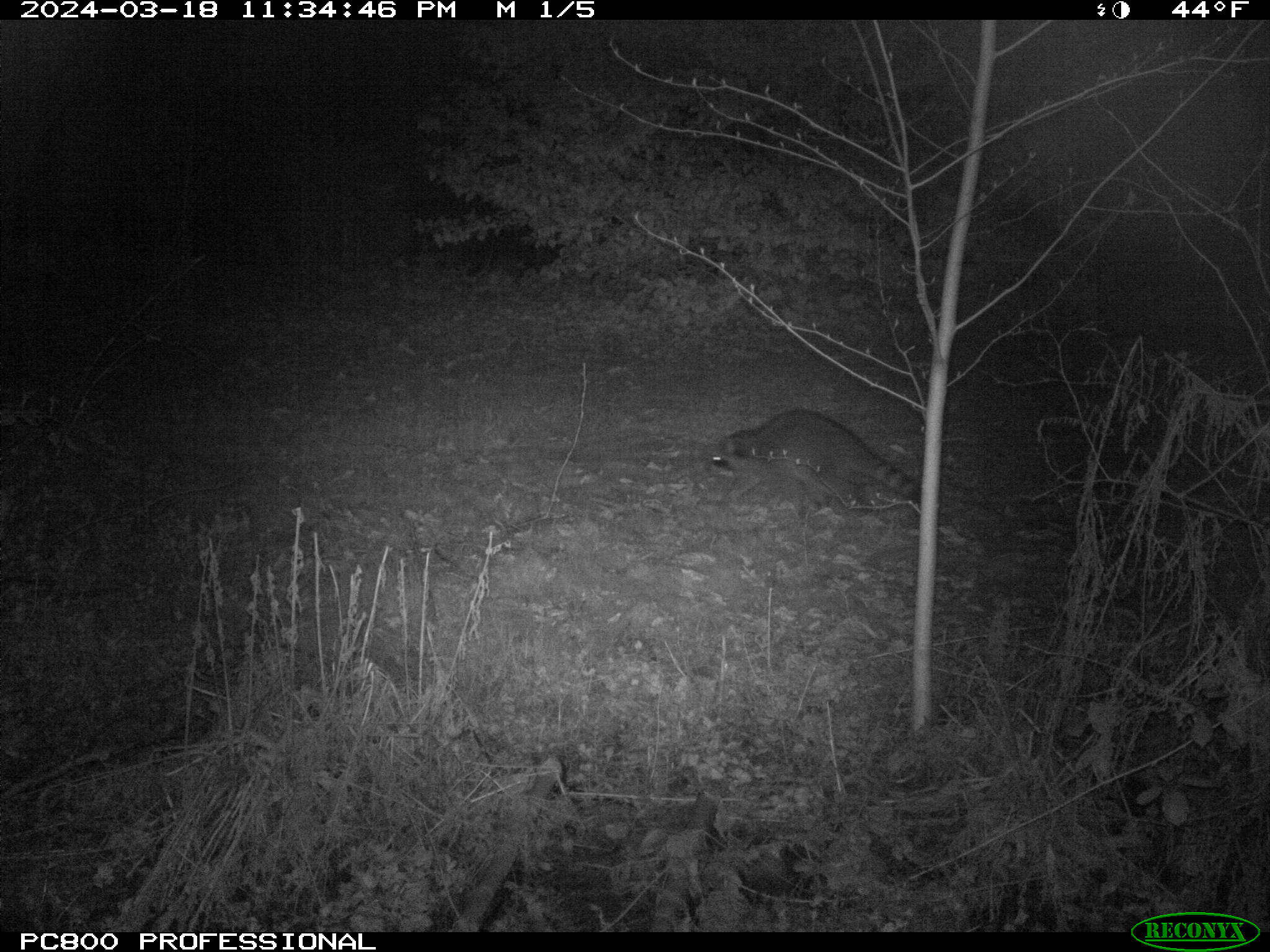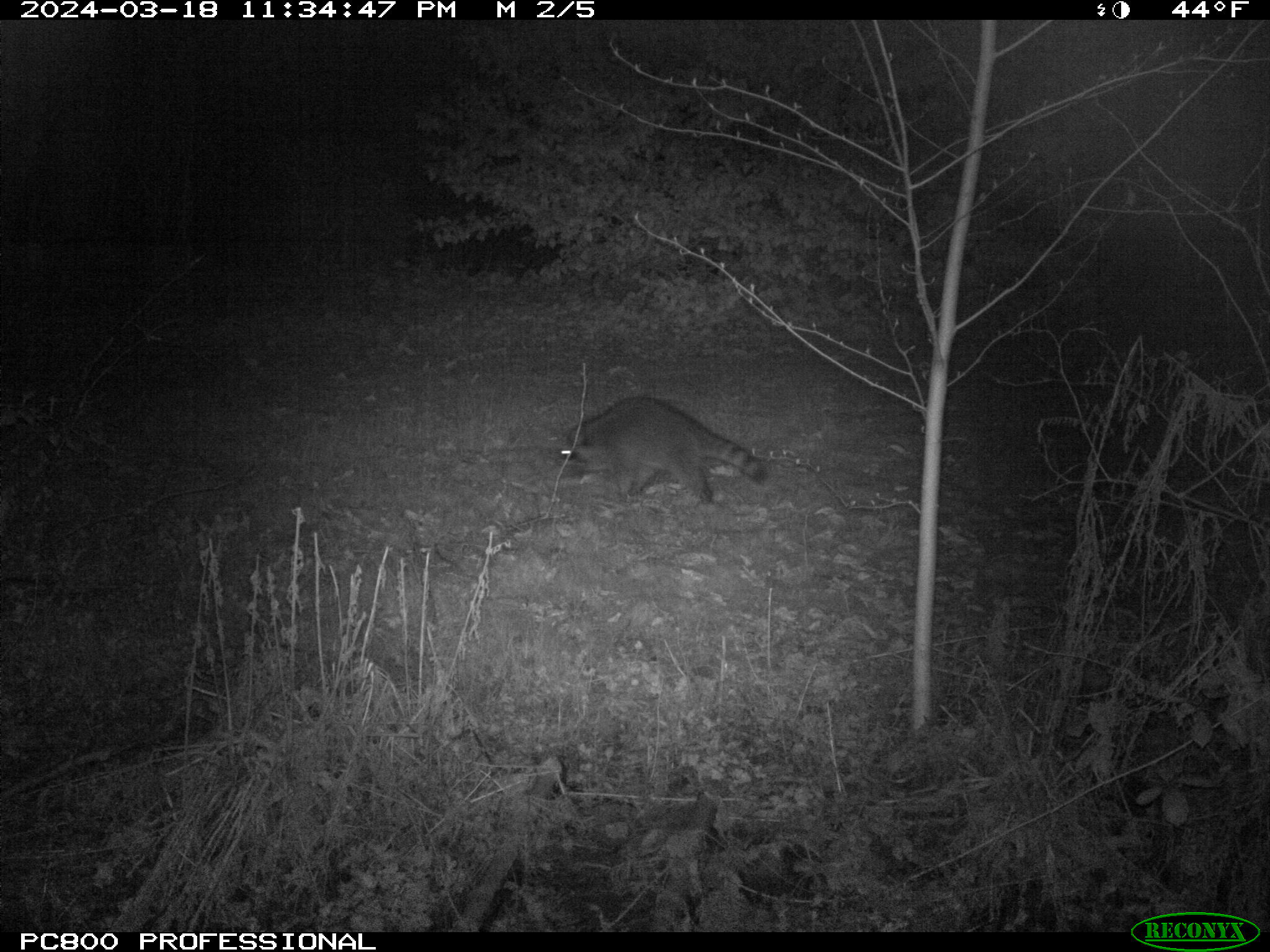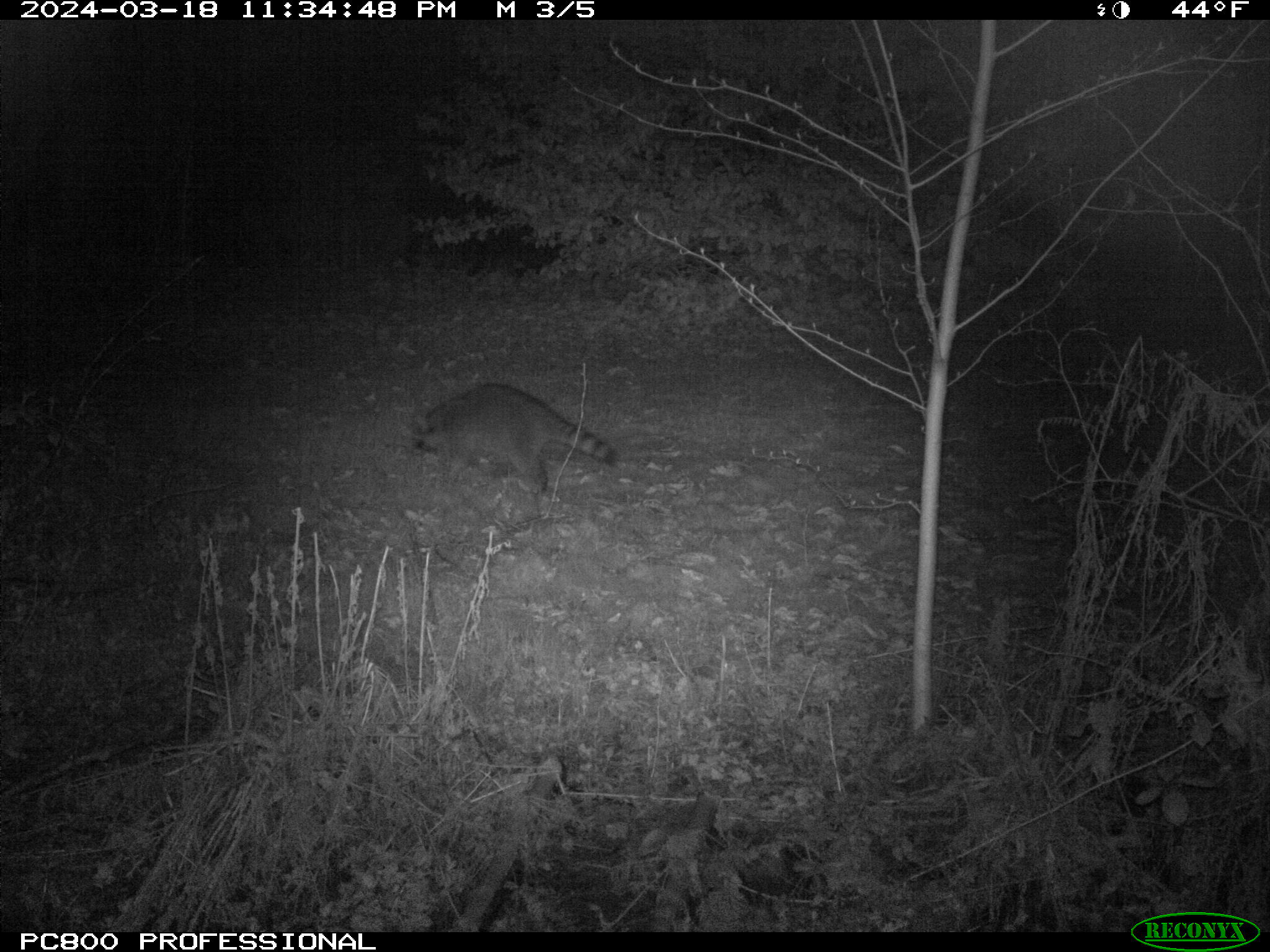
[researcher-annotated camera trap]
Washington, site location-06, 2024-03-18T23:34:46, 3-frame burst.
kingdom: Animalia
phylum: Chordata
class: Mammalia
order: Carnivora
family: Procyonidae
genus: Procyon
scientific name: Procyon lotor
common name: common raccoon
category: raccoon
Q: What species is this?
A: Raccoon (common raccoon) (Procyon lotor).